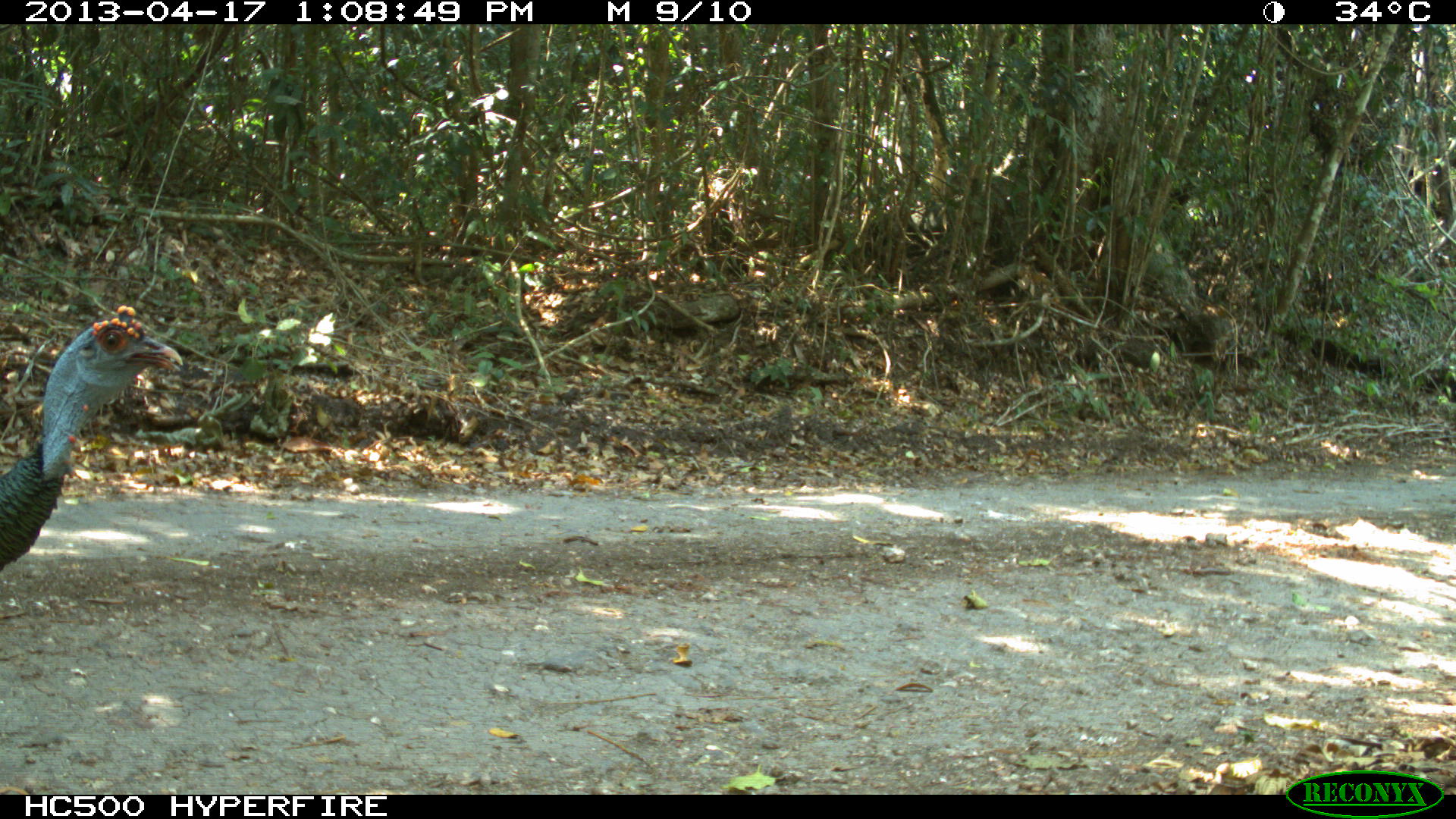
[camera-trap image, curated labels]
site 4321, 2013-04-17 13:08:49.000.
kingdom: Animalia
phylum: Chordata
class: Aves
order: Galliformes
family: Phasianidae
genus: Meleagris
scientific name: Meleagris ocellata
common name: ocellated turkey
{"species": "Meleagris ocellata (ocellated turkey)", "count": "1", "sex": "male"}